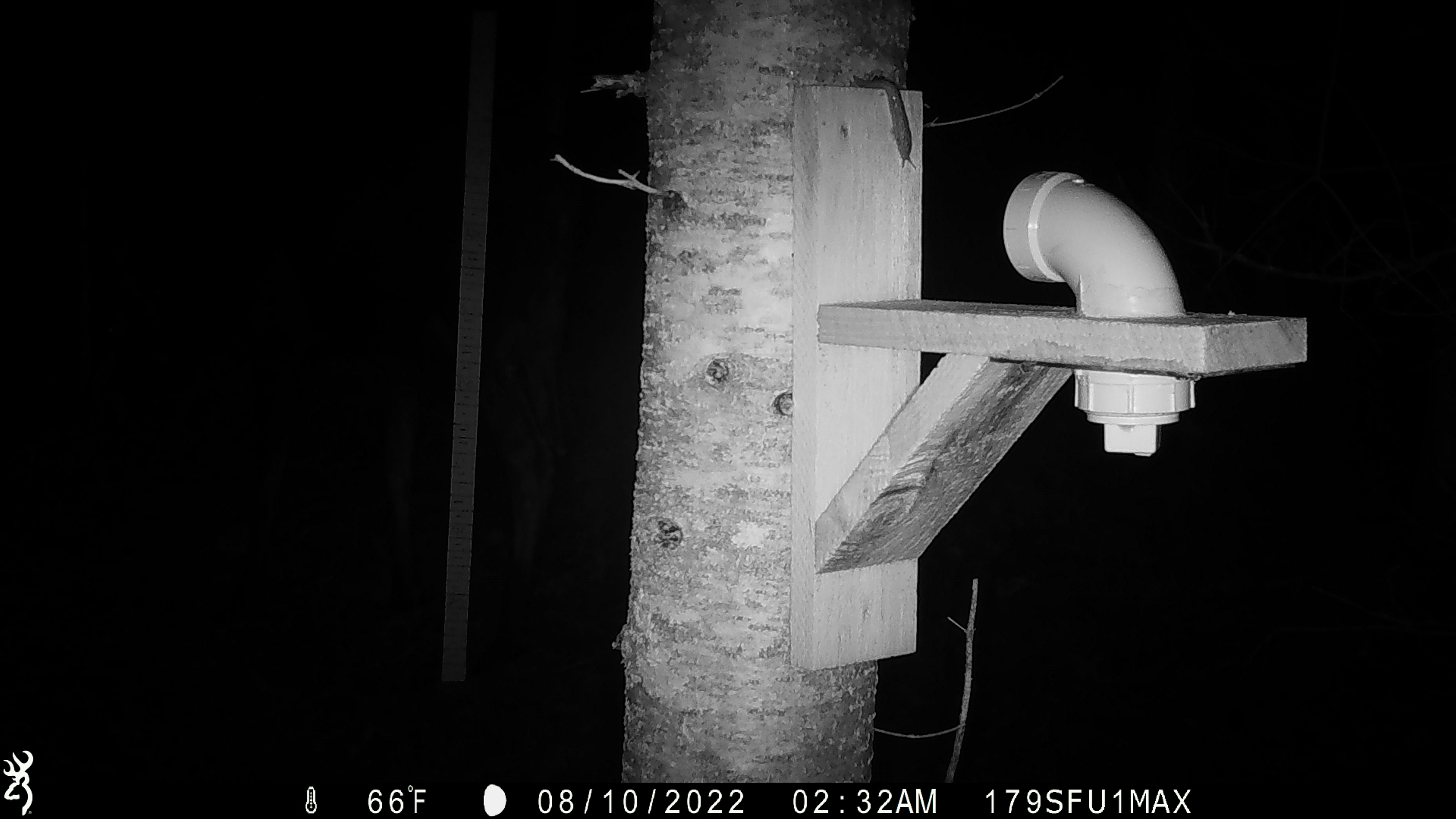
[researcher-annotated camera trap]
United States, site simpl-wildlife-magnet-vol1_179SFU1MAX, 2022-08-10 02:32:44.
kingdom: Animalia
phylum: Chordata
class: Mammalia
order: Artiodactyla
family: Cervidae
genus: Alces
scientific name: Alces alces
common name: moose